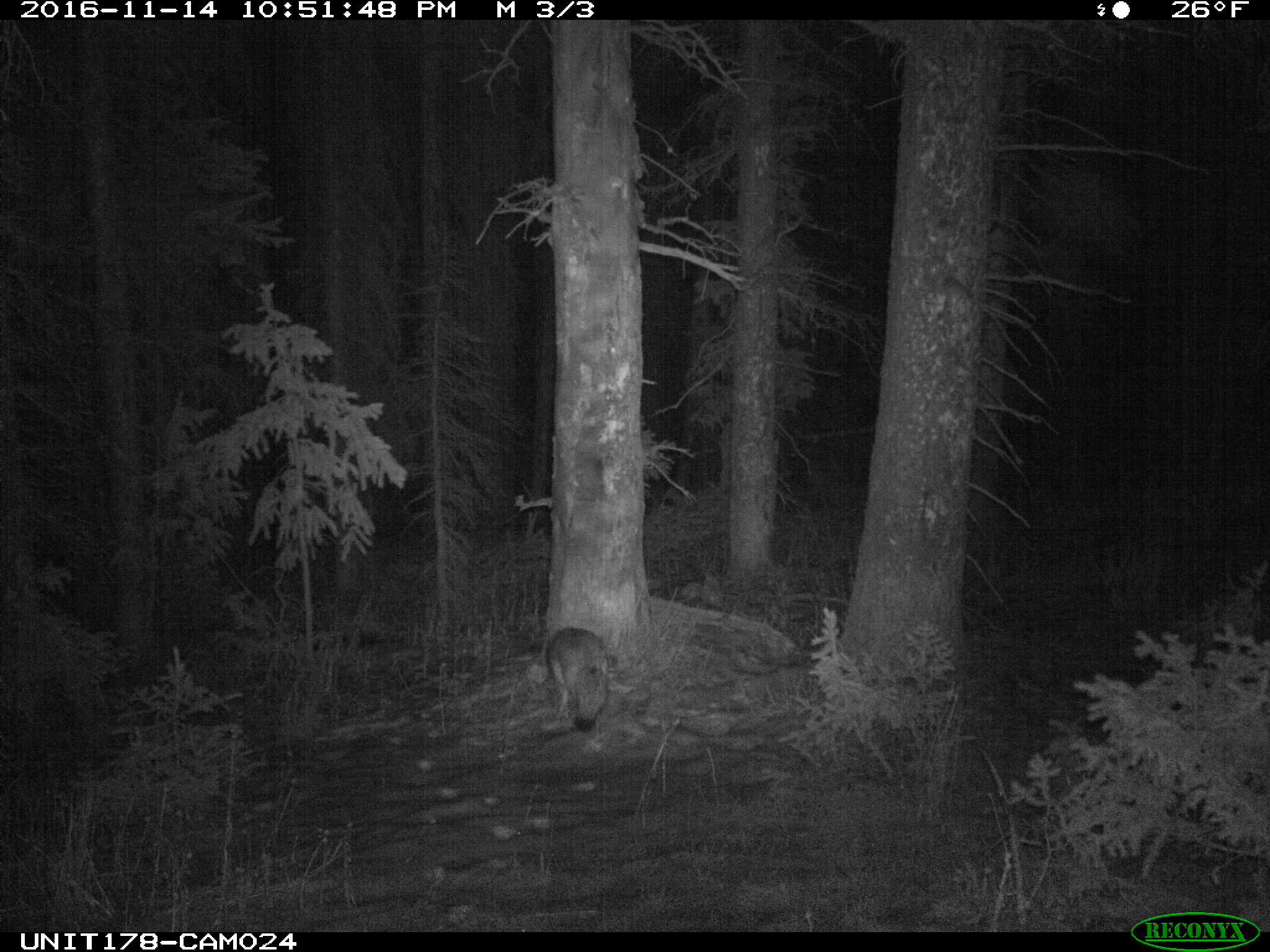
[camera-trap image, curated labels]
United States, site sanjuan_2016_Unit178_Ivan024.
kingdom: Animalia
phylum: Chordata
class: Mammalia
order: Carnivora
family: Canidae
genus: Canis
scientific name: Canis latrans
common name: coyote